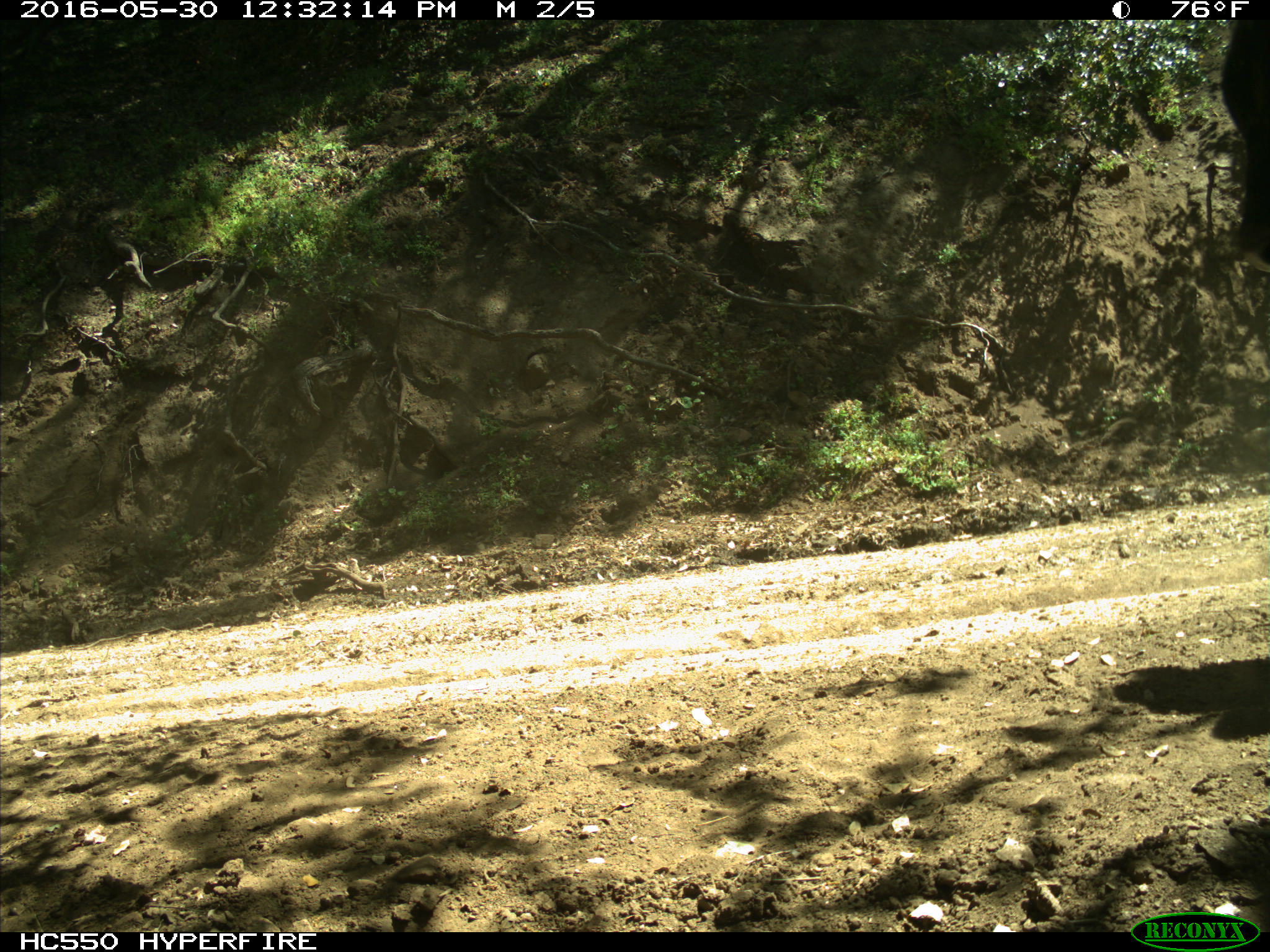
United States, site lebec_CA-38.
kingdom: Animalia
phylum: Chordata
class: Mammalia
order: Artiodactyla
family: Bovidae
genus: Bos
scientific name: Bos taurus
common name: domestic cow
Bos taurus (domestic cow).